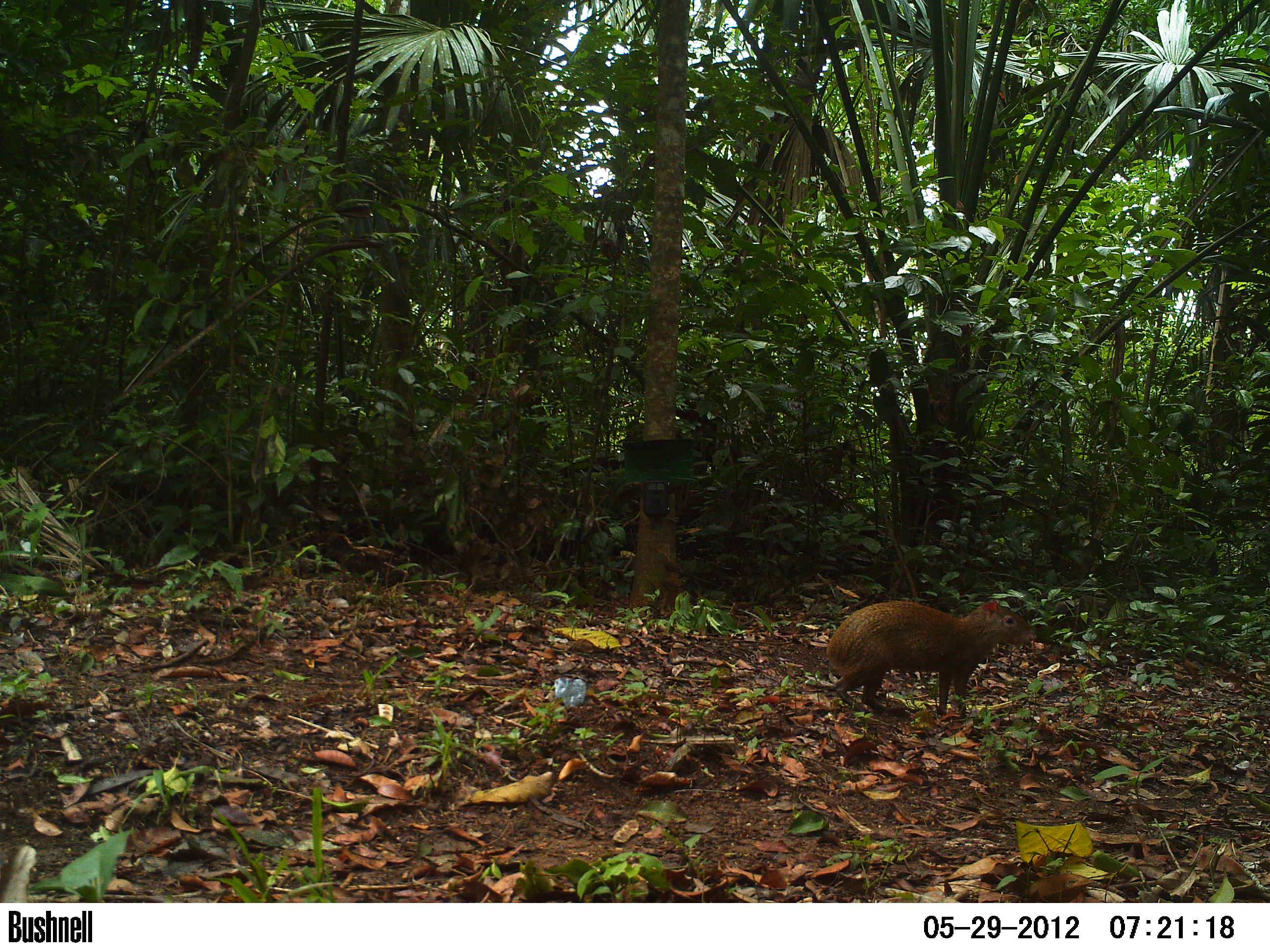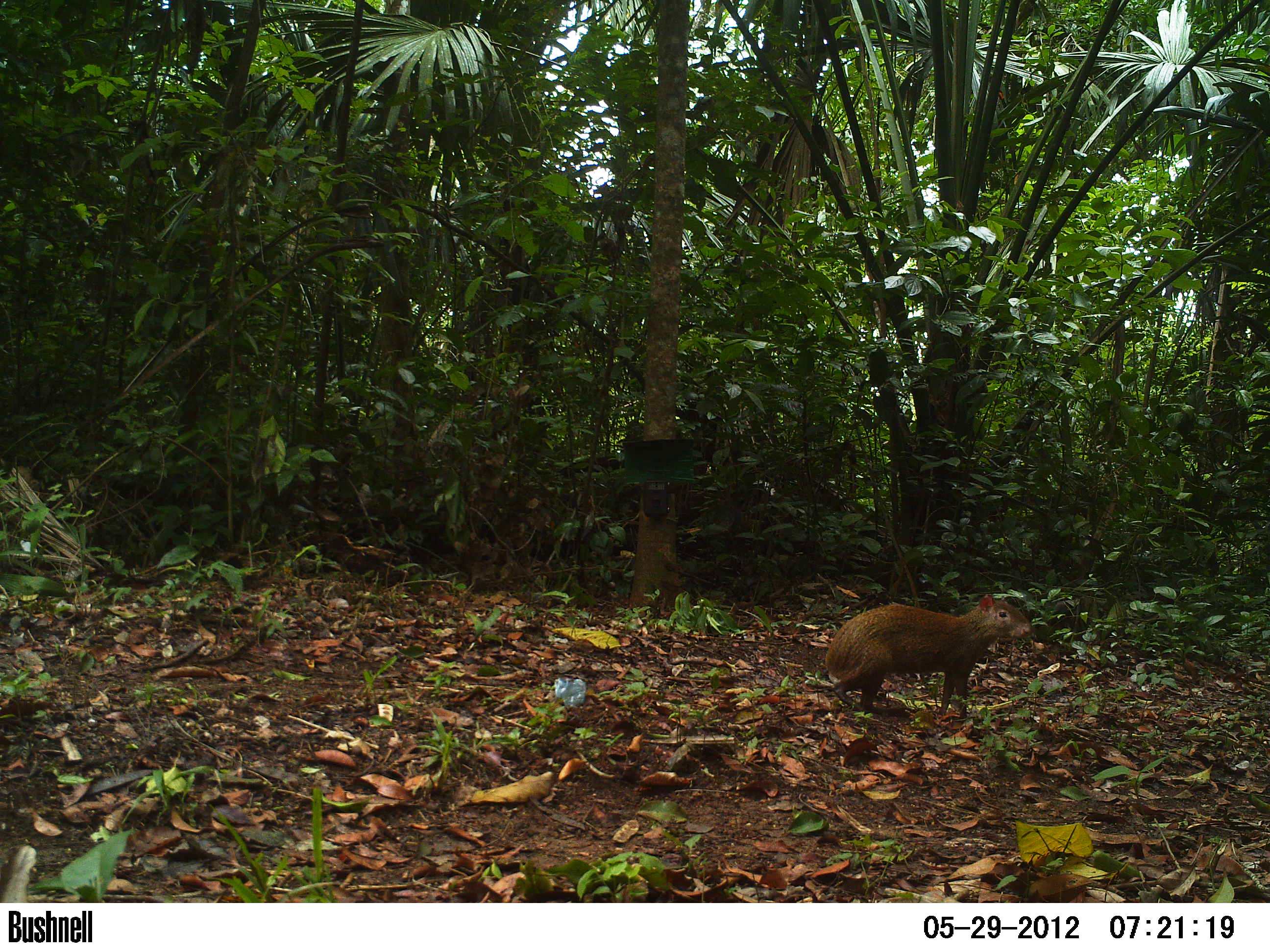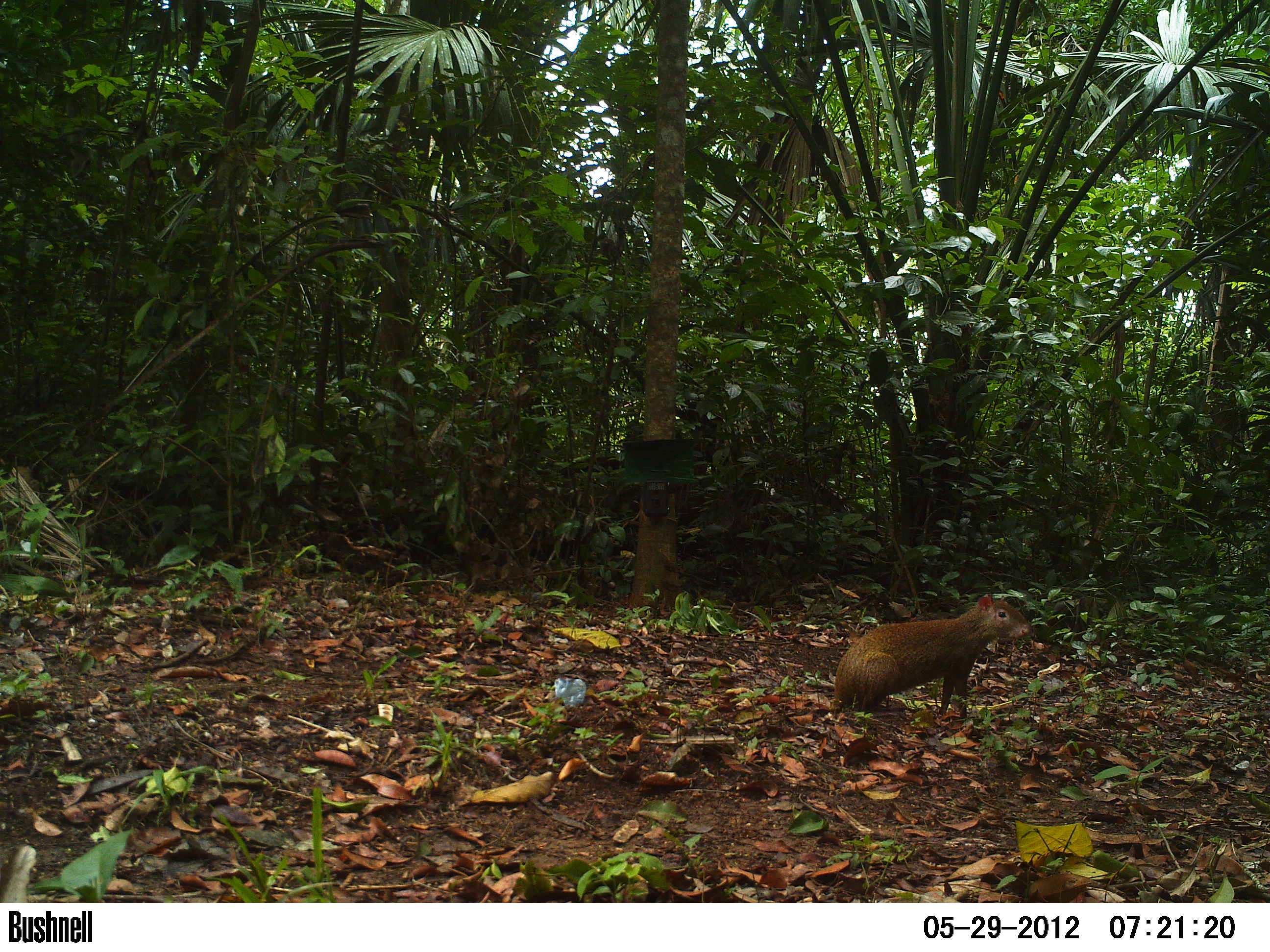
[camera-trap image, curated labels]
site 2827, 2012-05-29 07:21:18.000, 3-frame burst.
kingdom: Animalia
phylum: Chordata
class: Mammalia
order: Rodentia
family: Dasyproctidae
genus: Dasyprocta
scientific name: Dasyprocta punctata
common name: central american agouti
Dasyprocta punctata (central american agouti), count 1, age adult.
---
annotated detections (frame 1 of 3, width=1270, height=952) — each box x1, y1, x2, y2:
dasyprocta punctata: 825, 598, 1037, 716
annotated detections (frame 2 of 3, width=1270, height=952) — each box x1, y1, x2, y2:
dasyprocta punctata: 824, 594, 1034, 719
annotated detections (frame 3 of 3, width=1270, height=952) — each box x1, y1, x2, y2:
dasyprocta punctata: 832, 591, 1032, 718